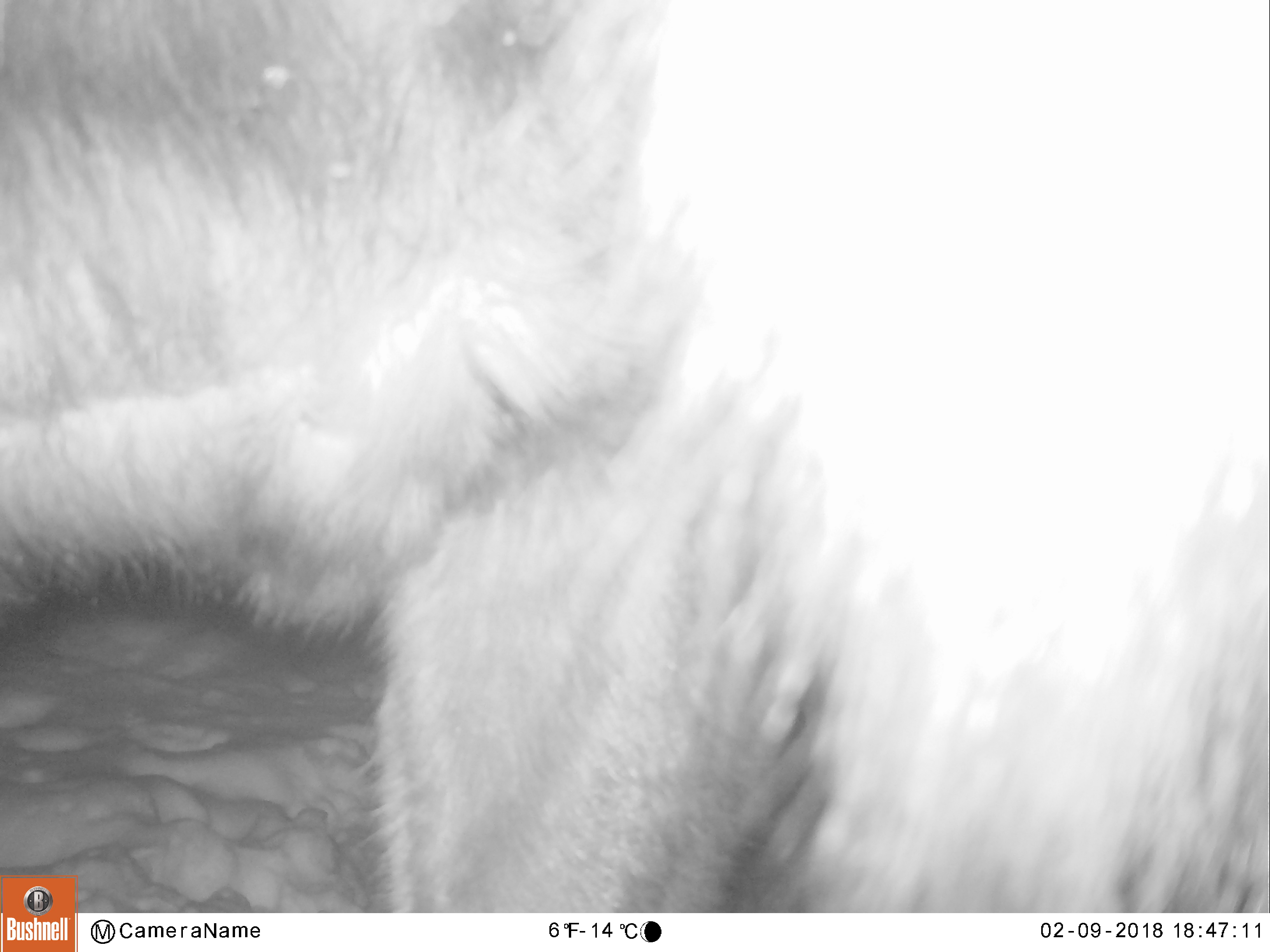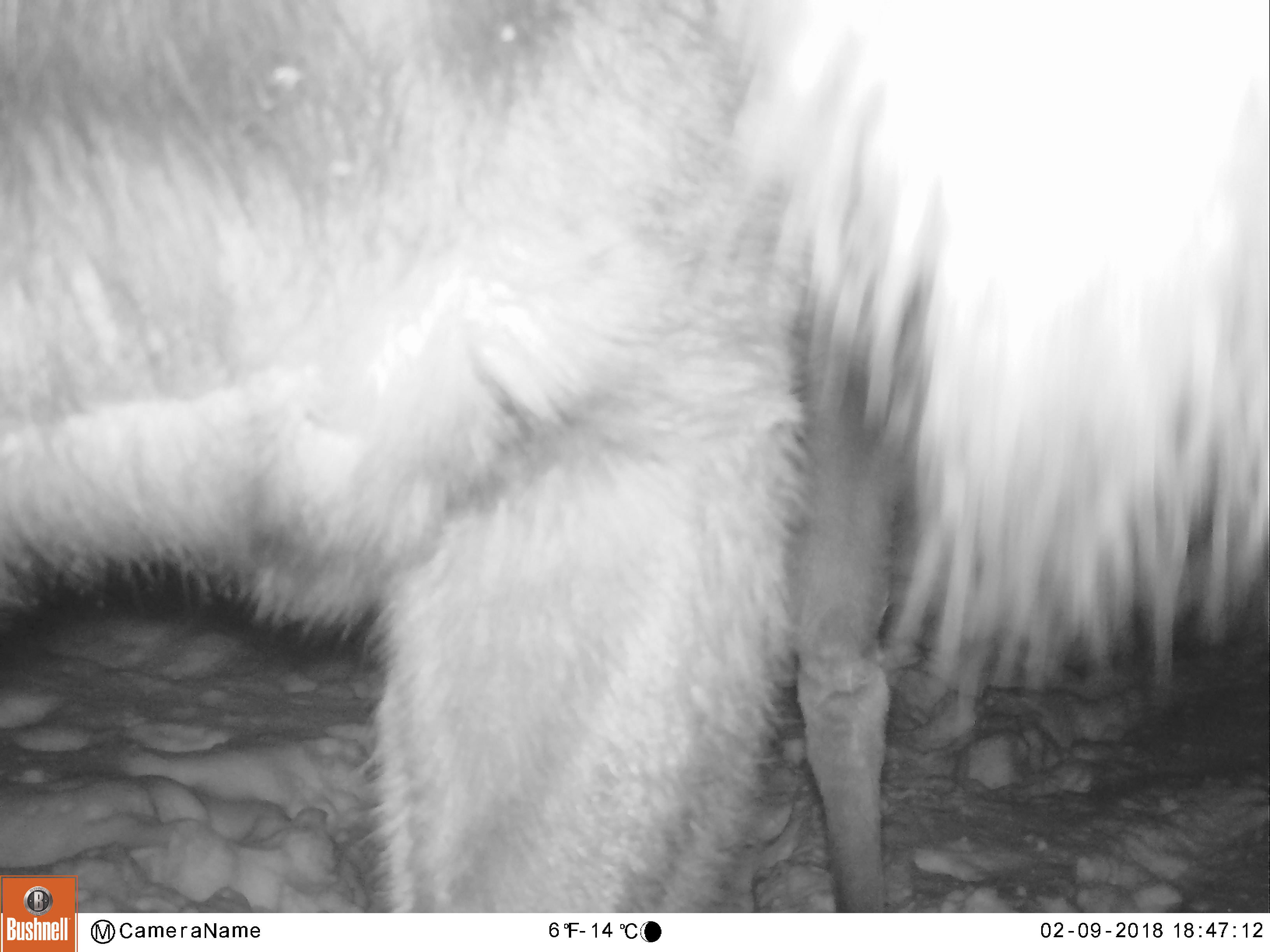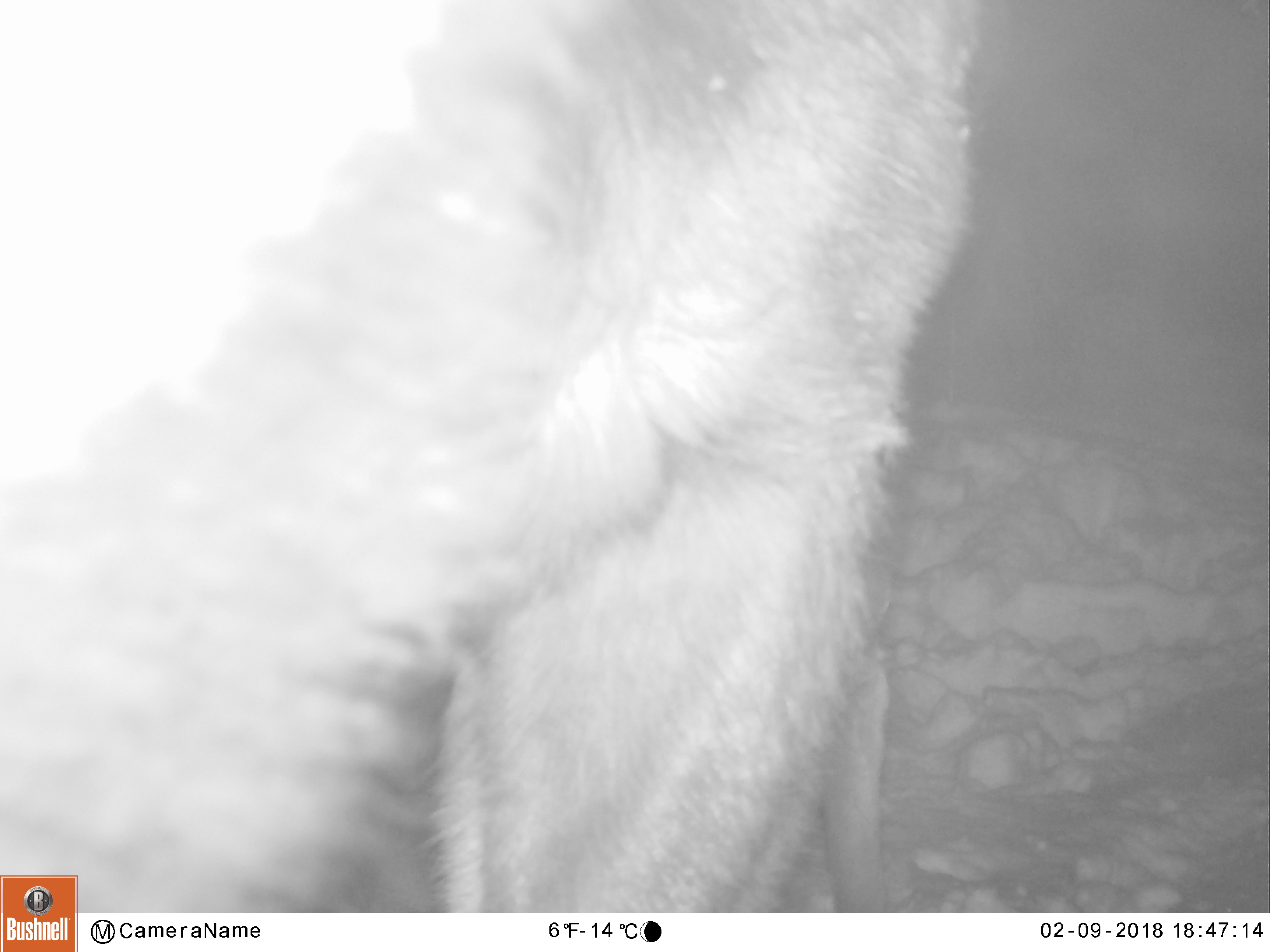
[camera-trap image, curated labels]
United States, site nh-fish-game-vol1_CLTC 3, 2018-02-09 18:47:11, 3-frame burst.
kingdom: Animalia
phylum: Chordata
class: Mammalia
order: Artiodactyla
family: Cervidae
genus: Alces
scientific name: Alces alces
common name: moose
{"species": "moose (Alces alces)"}